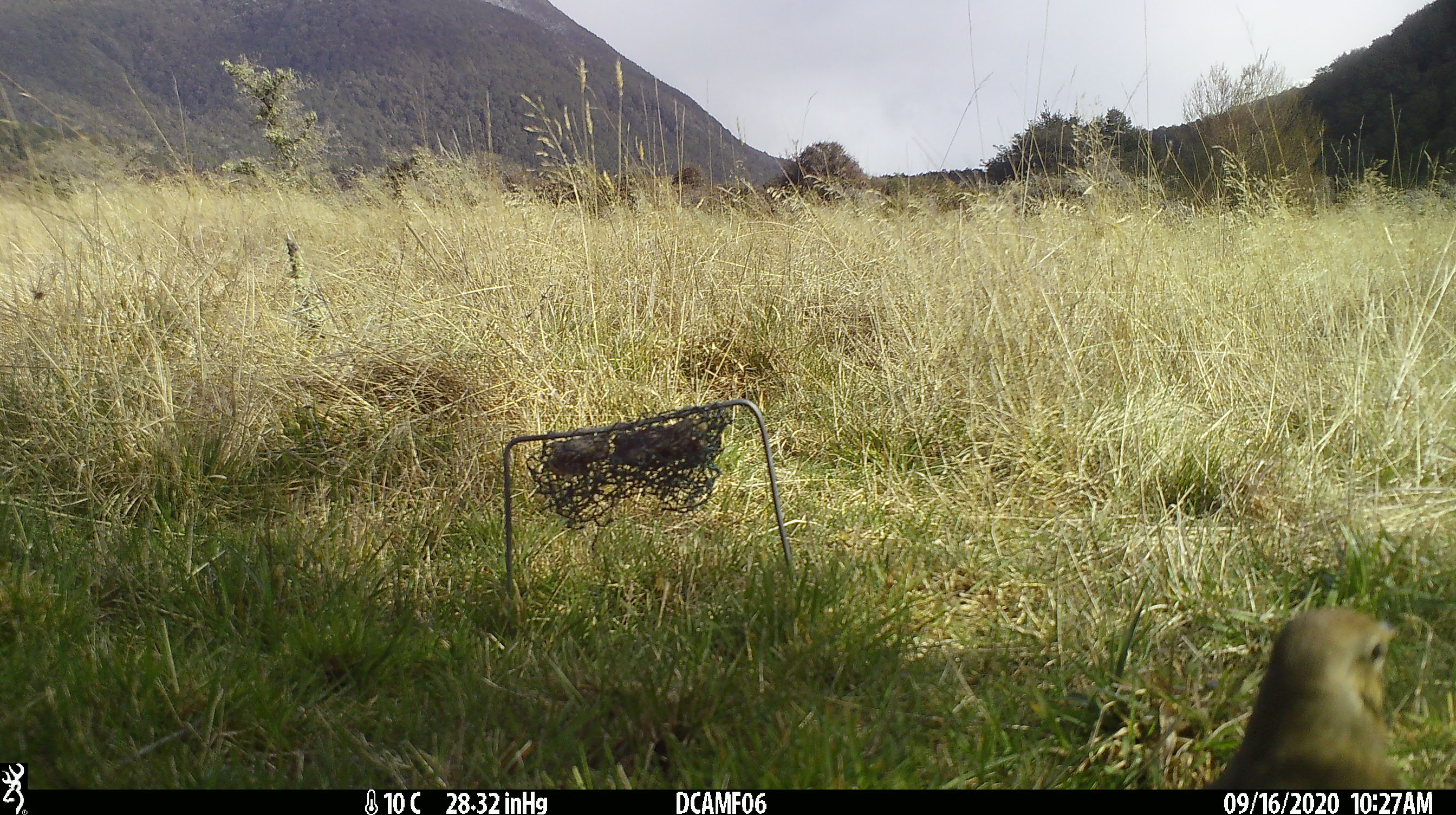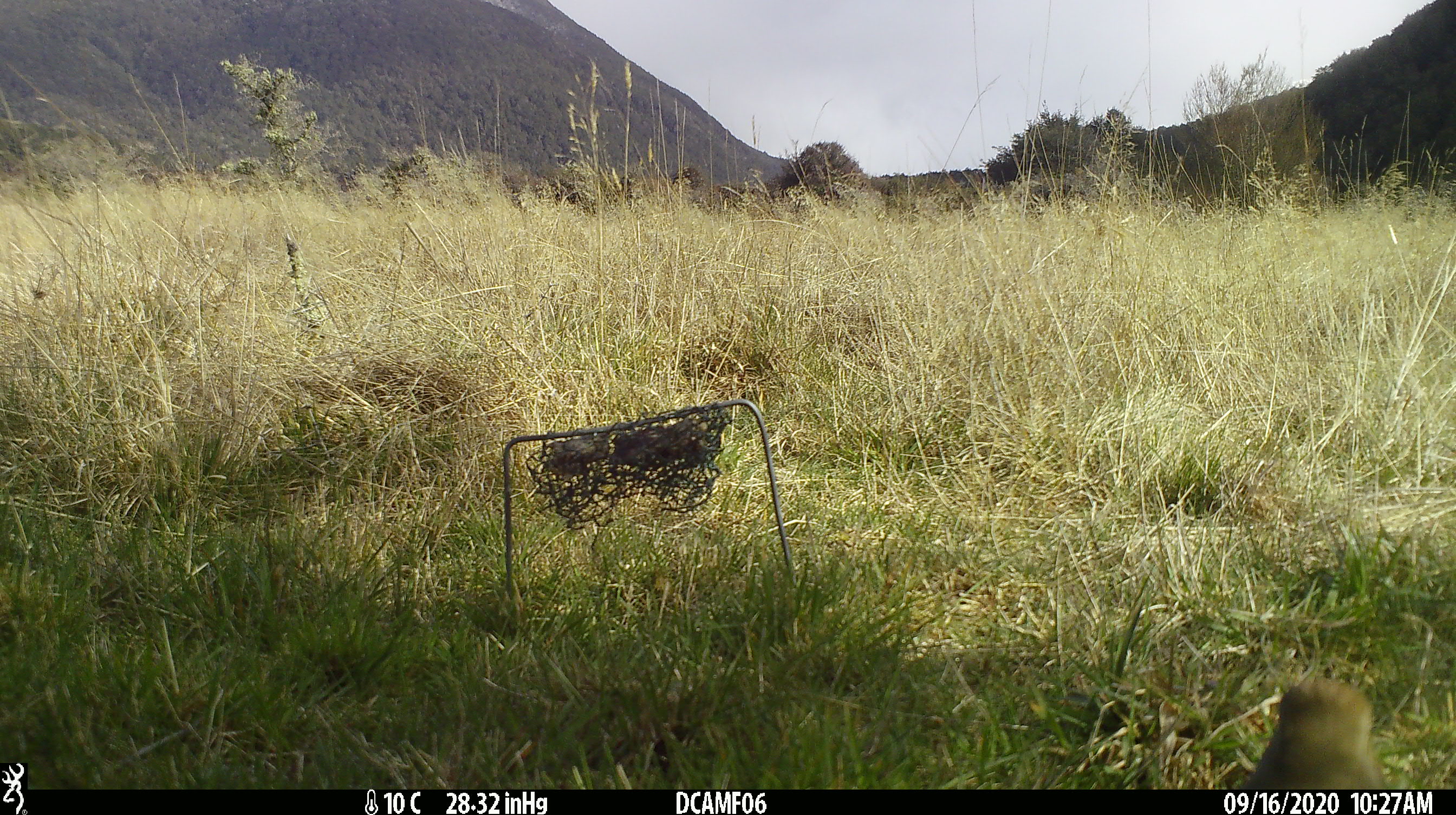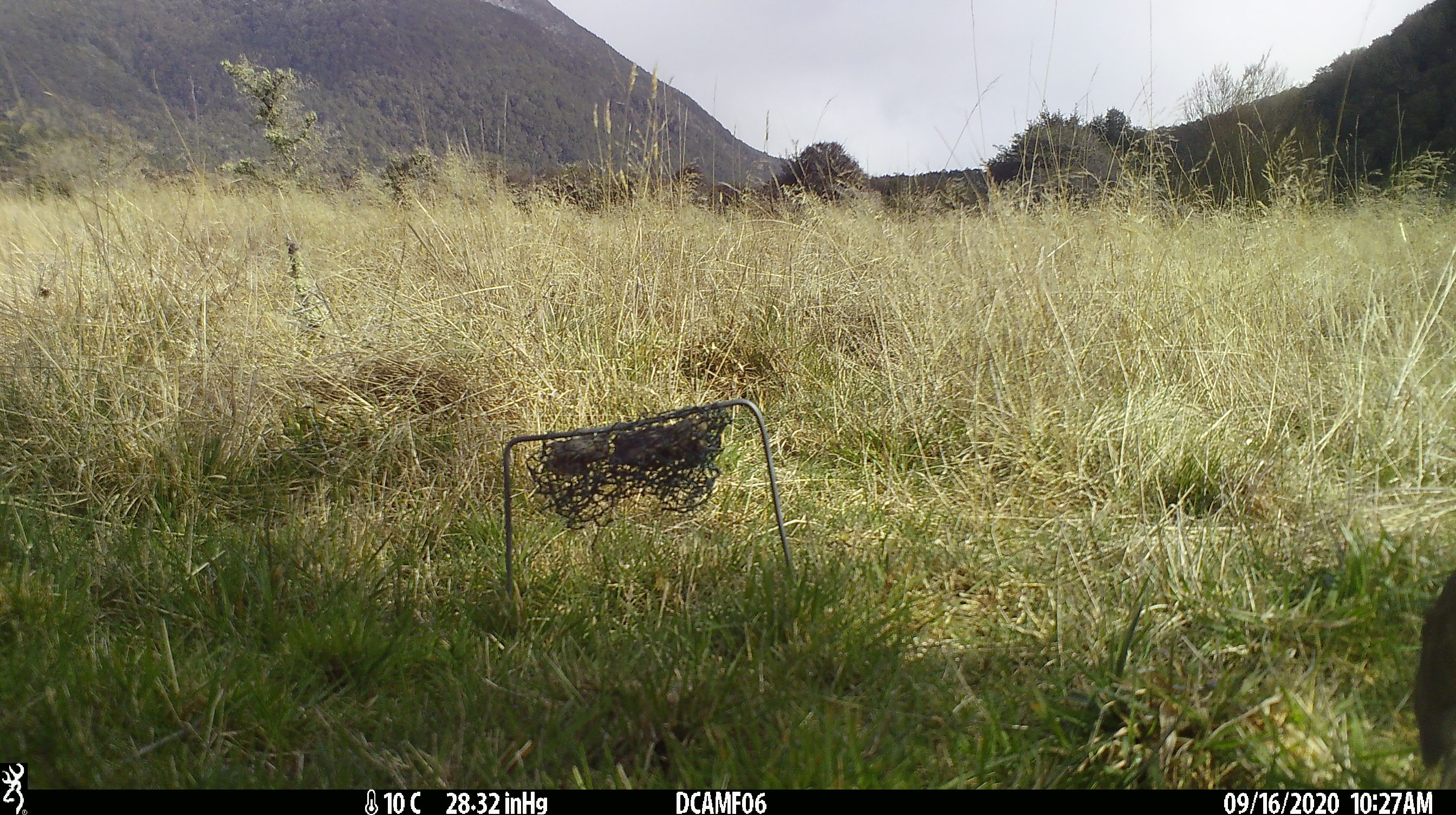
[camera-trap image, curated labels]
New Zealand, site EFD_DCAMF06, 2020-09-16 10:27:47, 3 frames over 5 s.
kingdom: Animalia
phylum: Chordata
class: Aves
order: Passeriformes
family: Turdidae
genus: Turdus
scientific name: Turdus philomelos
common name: song thrush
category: thrush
Thrush (song thrush) (Turdus philomelos).